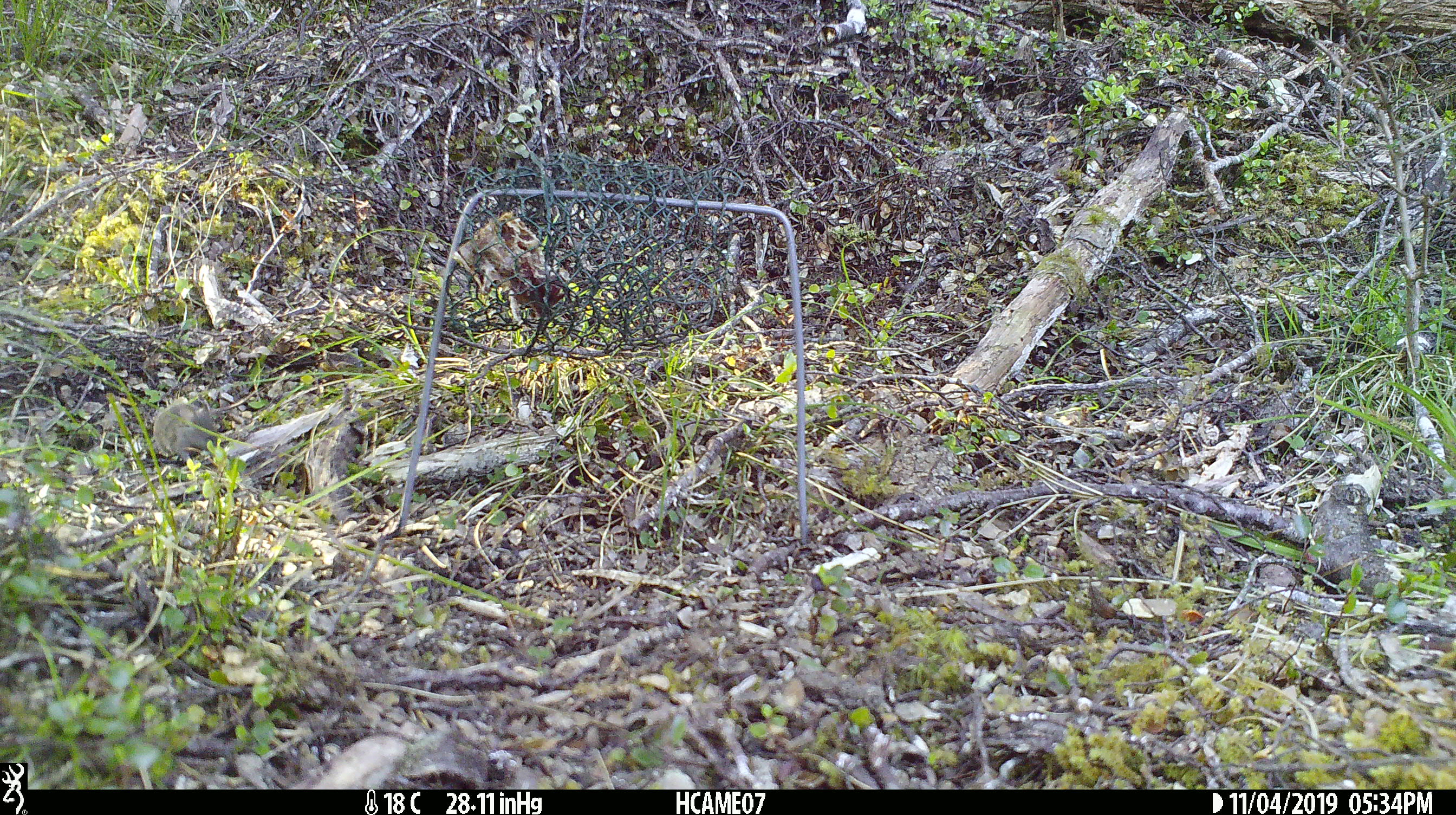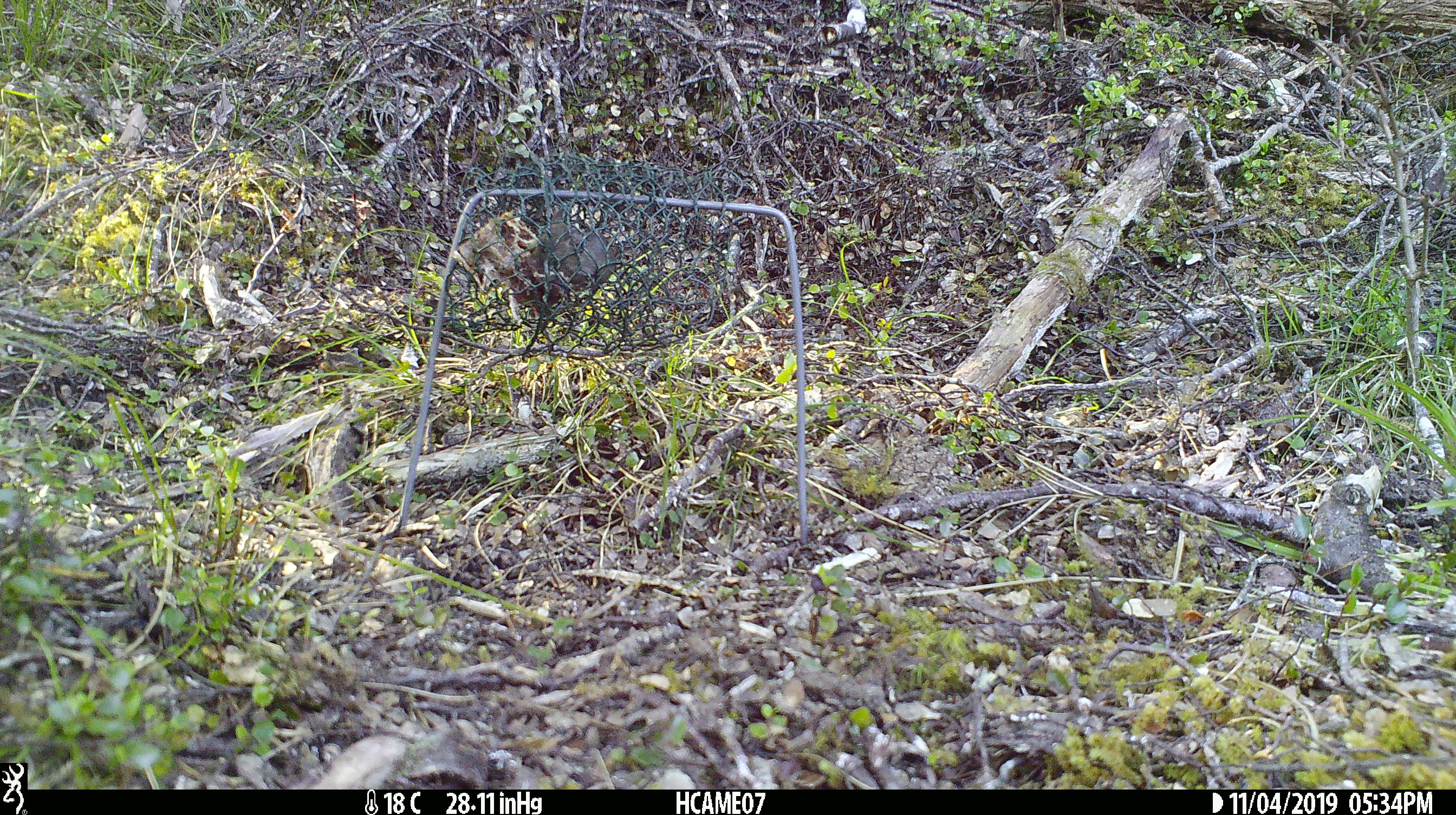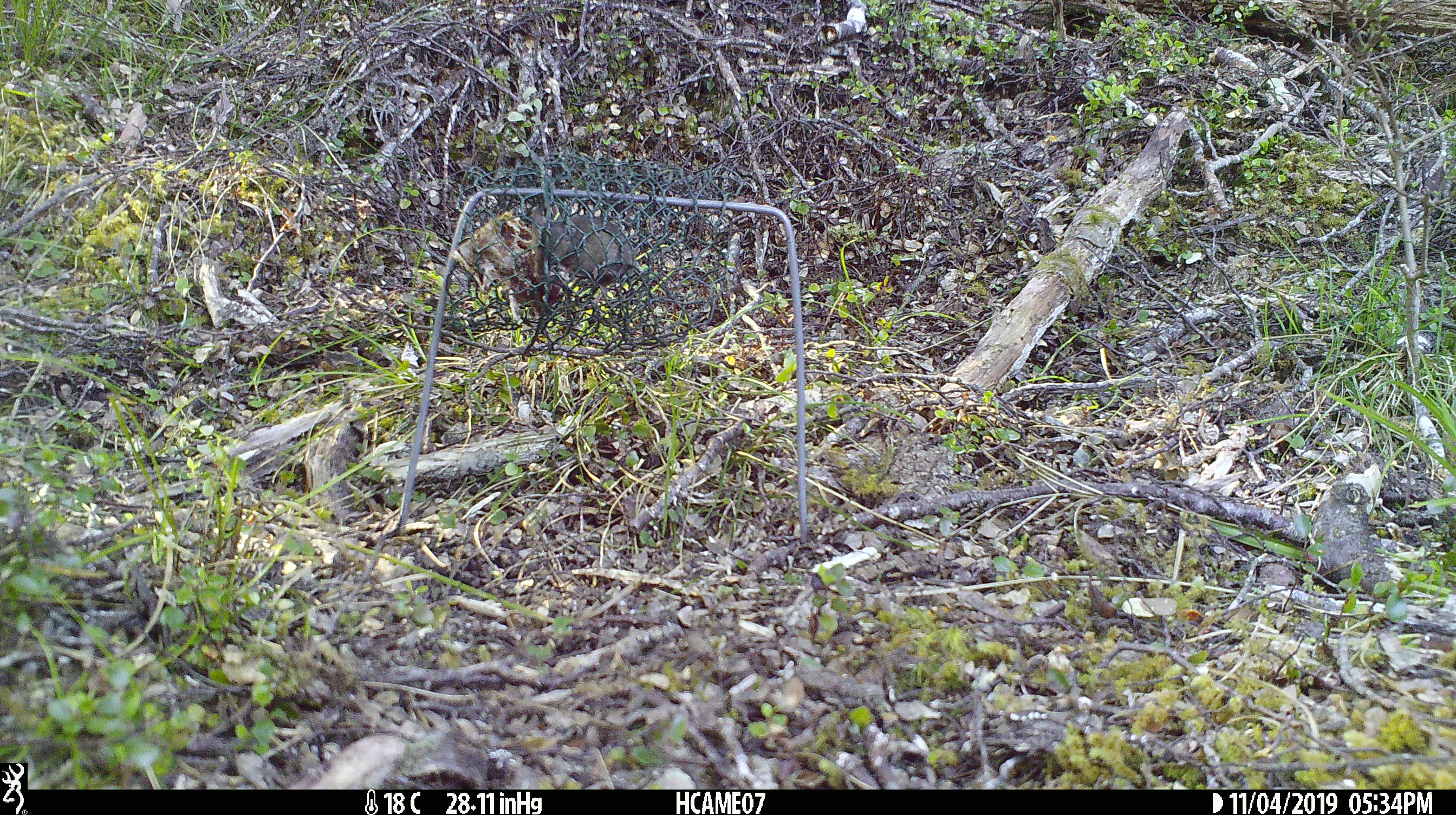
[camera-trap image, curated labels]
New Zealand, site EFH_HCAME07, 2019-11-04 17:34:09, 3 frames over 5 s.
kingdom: Animalia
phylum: Chordata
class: Mammalia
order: Rodentia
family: Muridae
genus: Mus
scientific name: Mus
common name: mouse